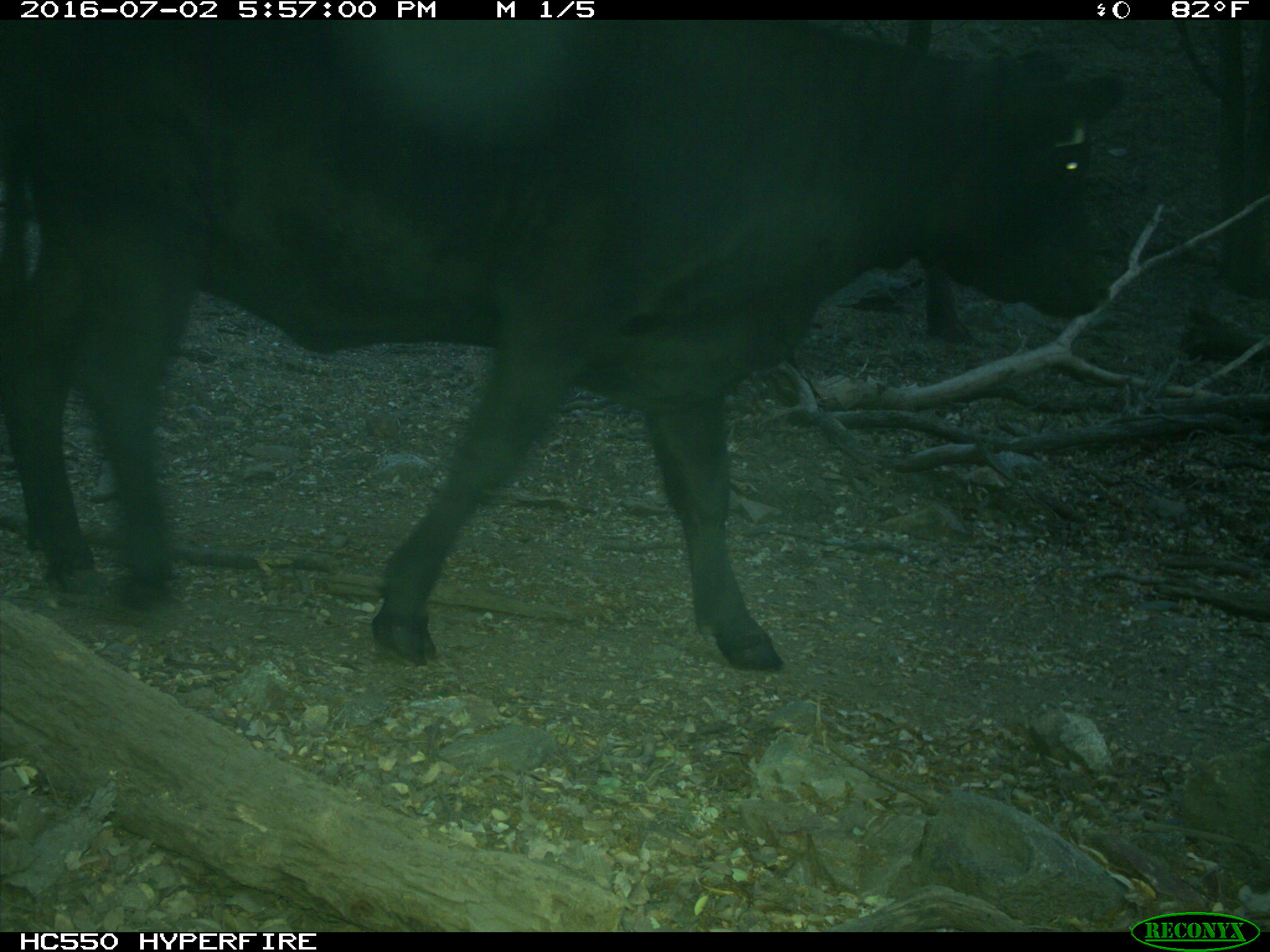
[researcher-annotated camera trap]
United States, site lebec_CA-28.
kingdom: Animalia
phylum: Chordata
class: Mammalia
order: Artiodactyla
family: Bovidae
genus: Bos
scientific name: Bos taurus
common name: domestic cow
Bos taurus (domestic cow).